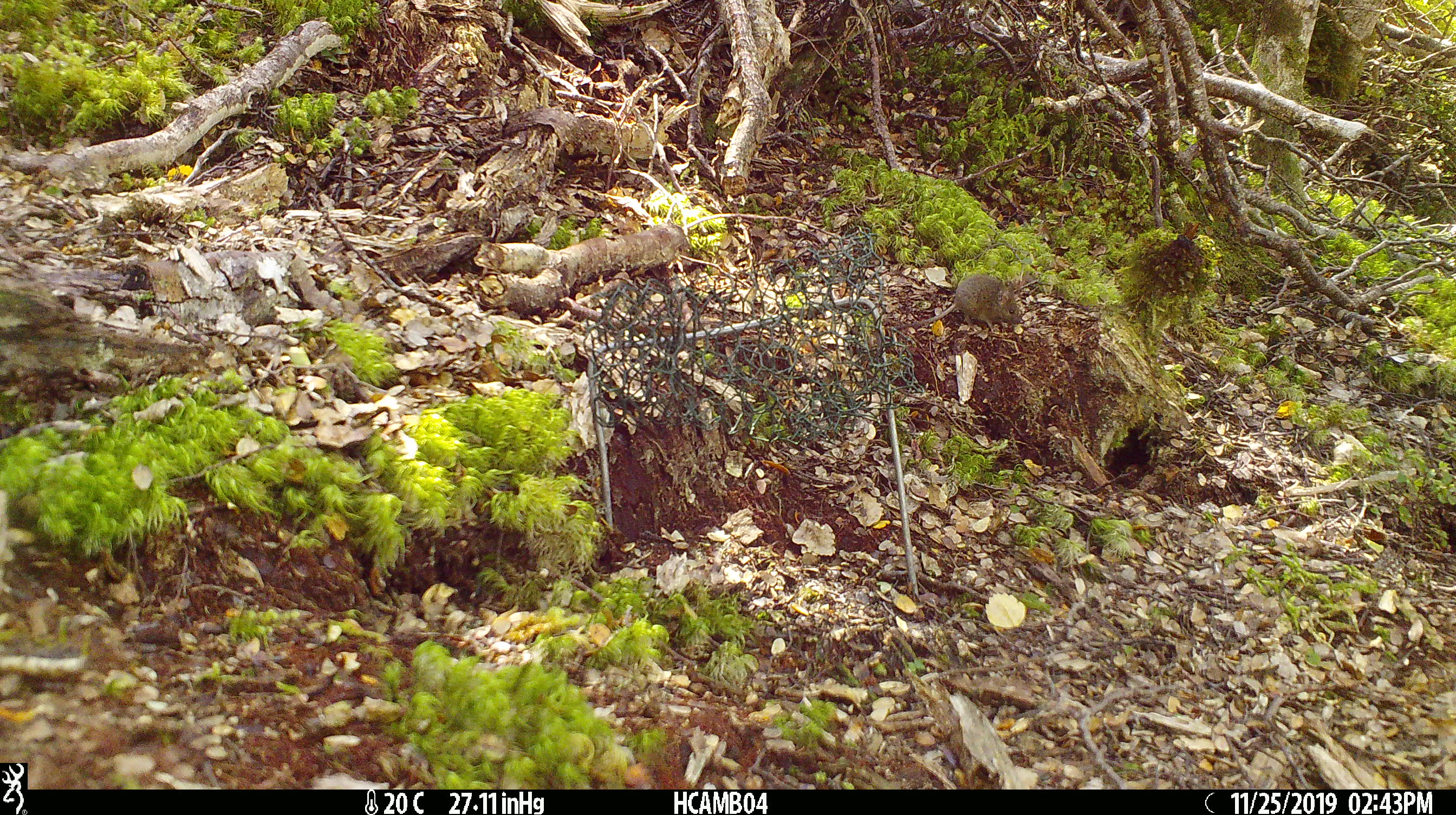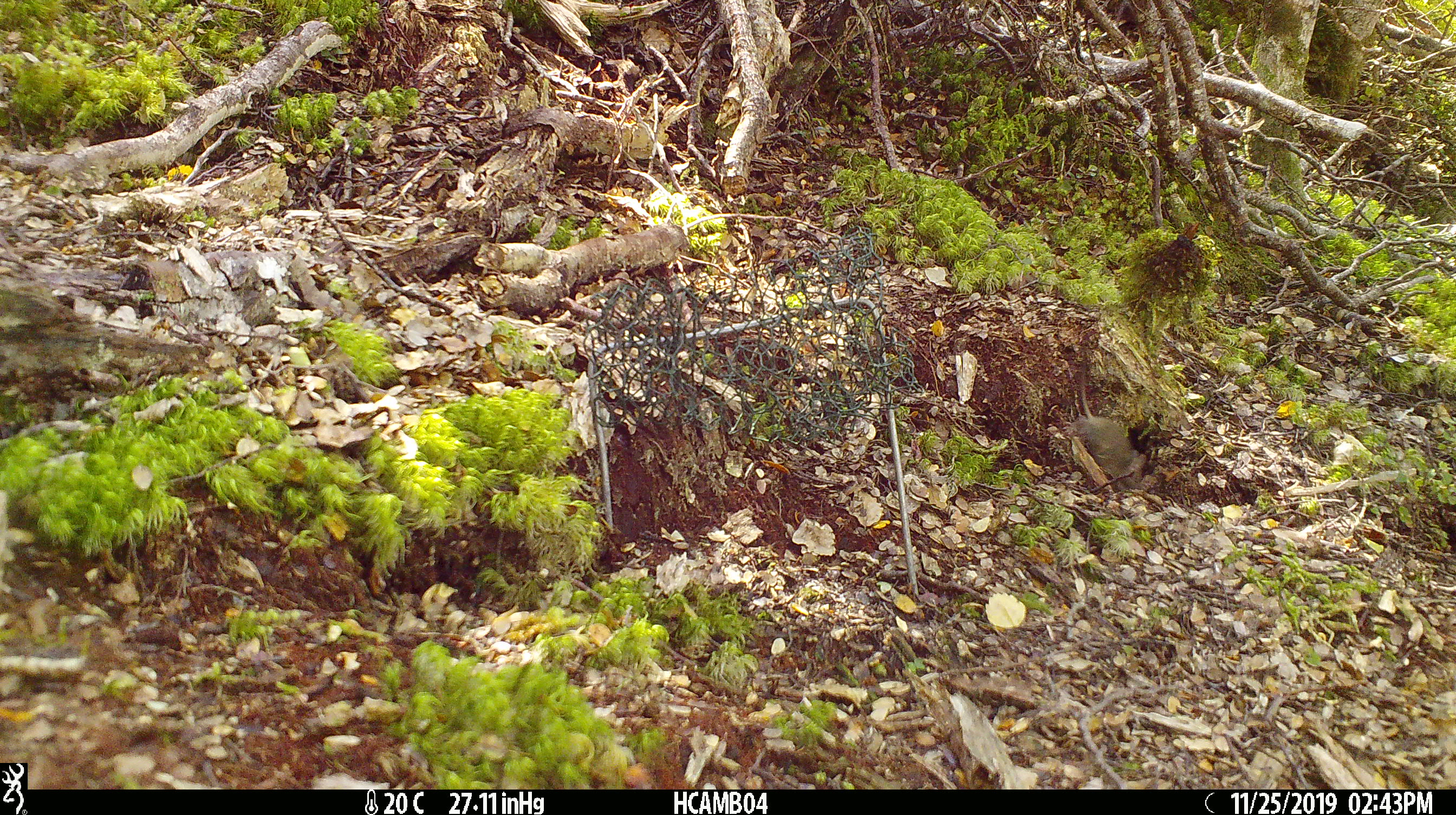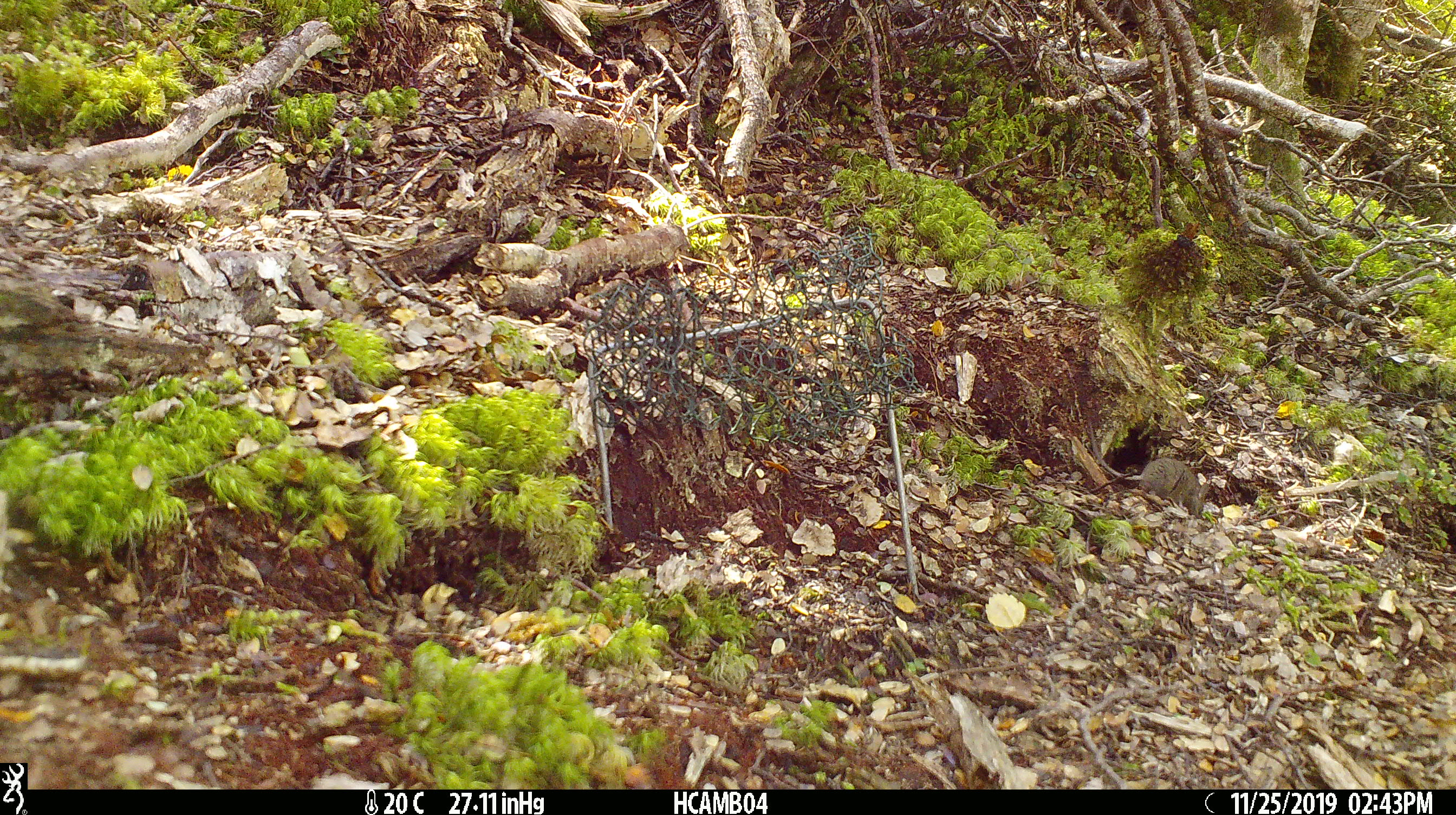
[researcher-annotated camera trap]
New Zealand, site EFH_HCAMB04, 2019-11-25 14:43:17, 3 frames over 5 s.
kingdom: Animalia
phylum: Chordata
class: Mammalia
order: Rodentia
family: Muridae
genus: Mus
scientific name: Mus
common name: mouse